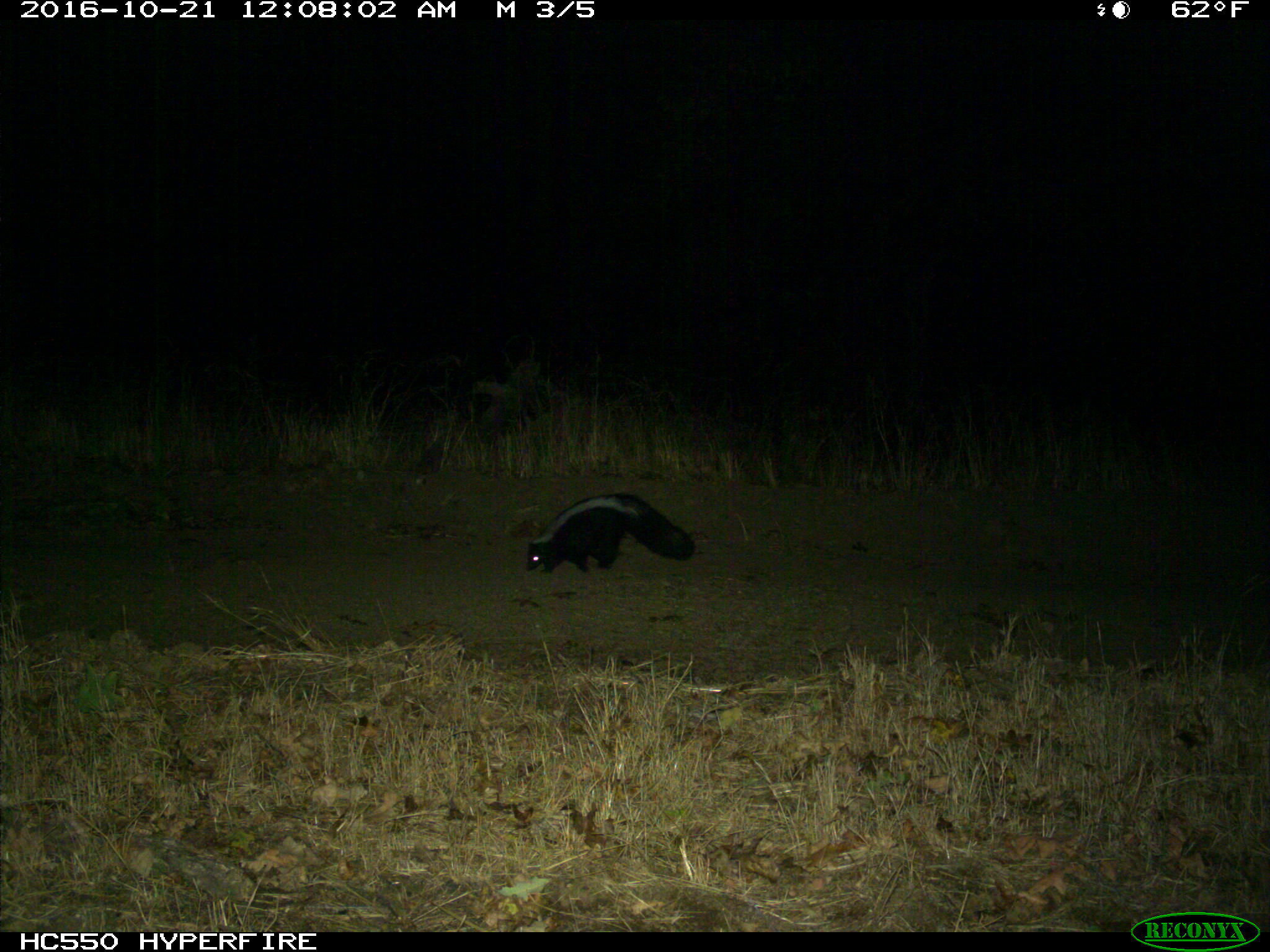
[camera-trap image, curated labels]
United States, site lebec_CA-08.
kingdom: Animalia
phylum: Chordata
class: Mammalia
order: Carnivora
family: Mephitidae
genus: Mephitis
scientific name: Mephitis mephitis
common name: striped skunk